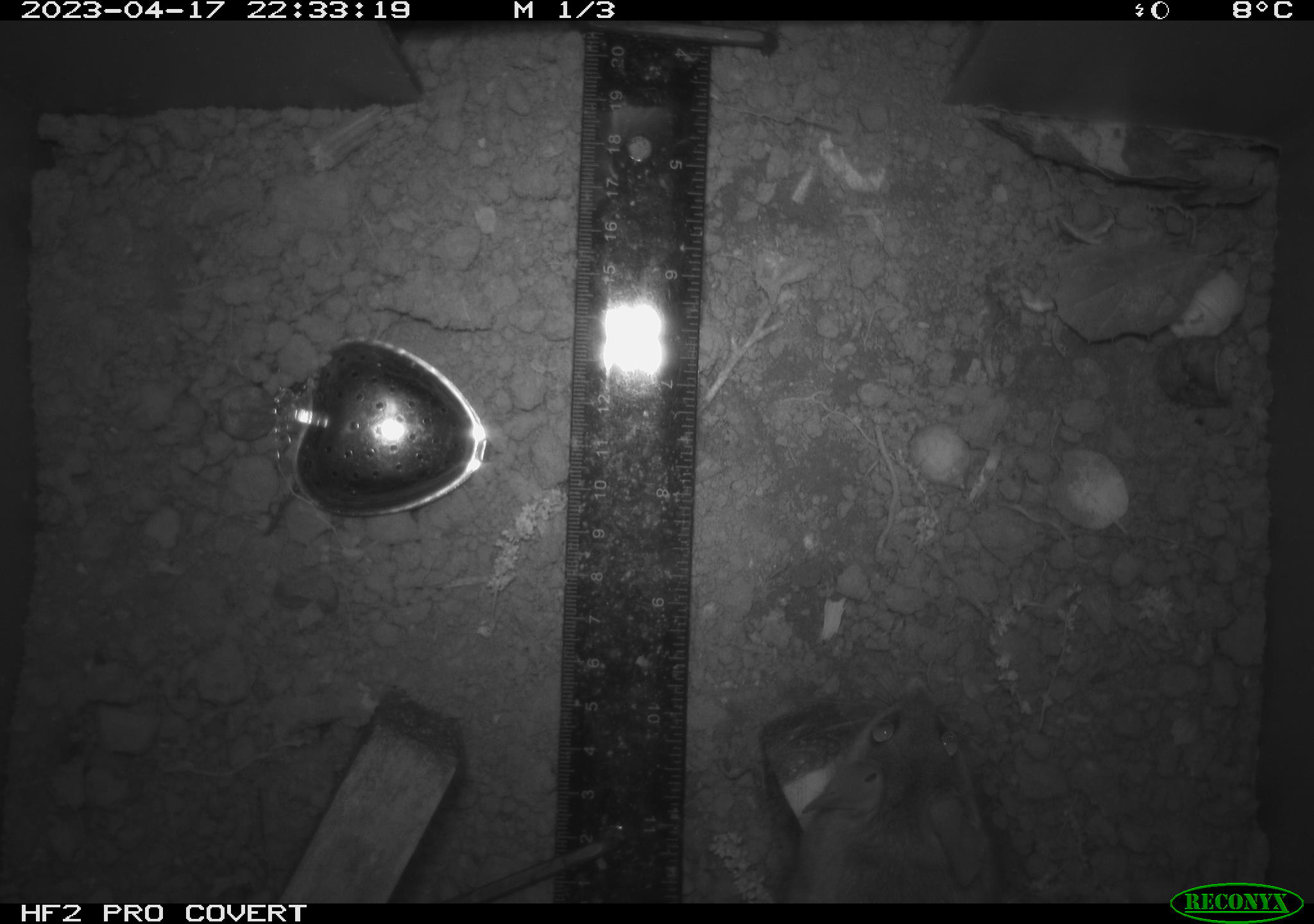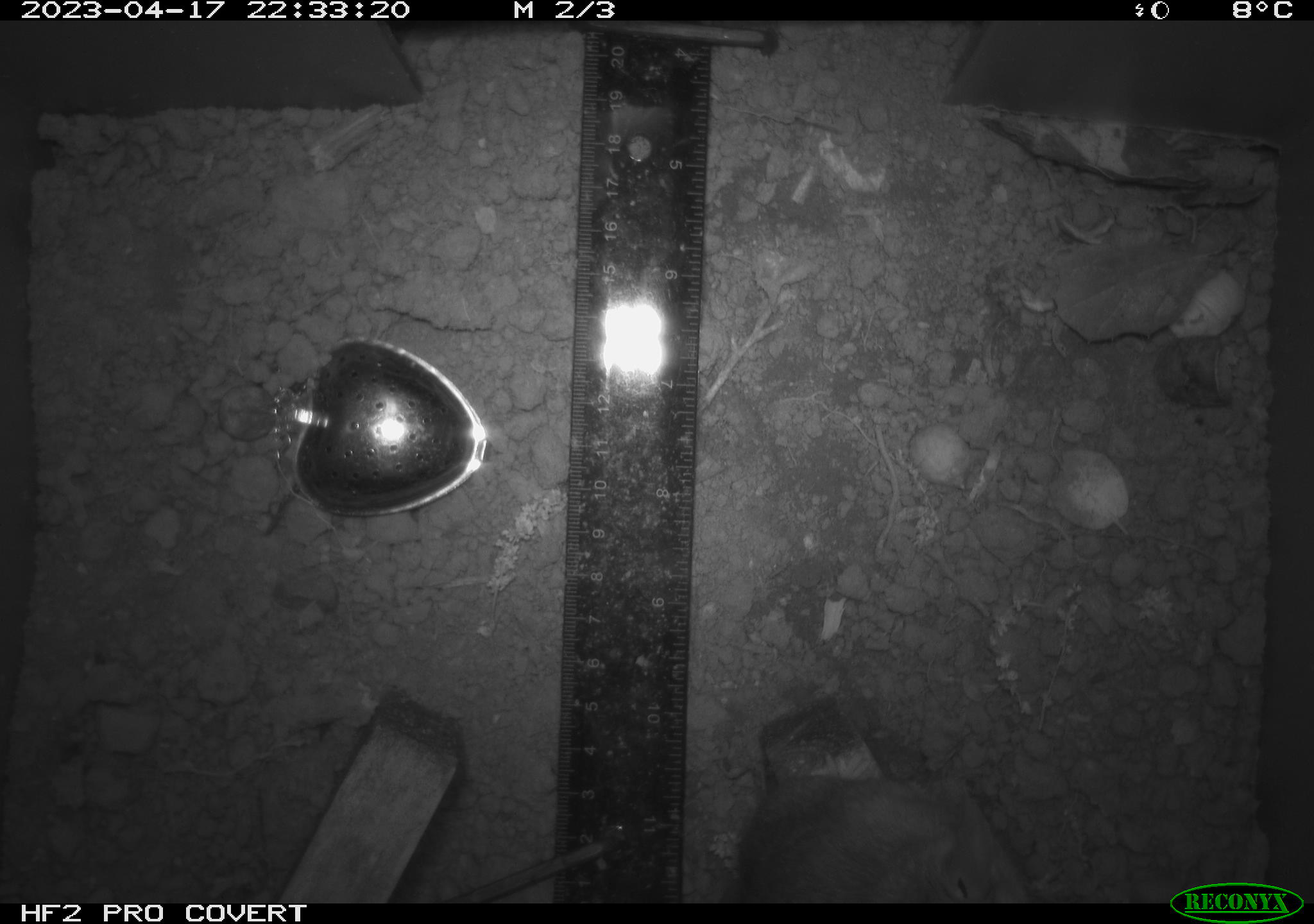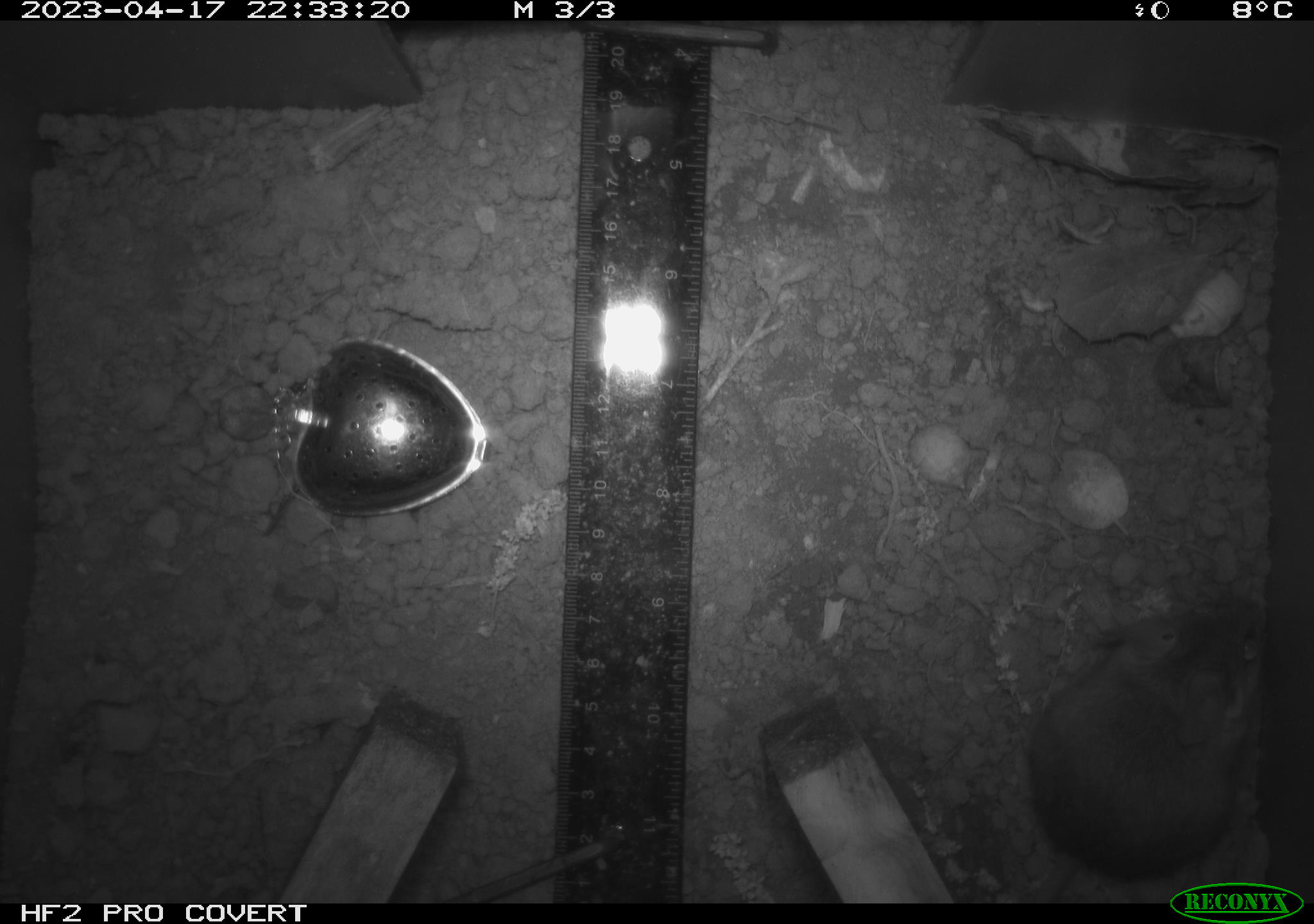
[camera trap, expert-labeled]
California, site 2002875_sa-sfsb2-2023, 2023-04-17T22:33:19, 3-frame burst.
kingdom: Animalia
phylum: Chordata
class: Mammalia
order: Rodentia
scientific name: Rodentia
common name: mouse species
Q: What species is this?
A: Mouse species (Rodentia).